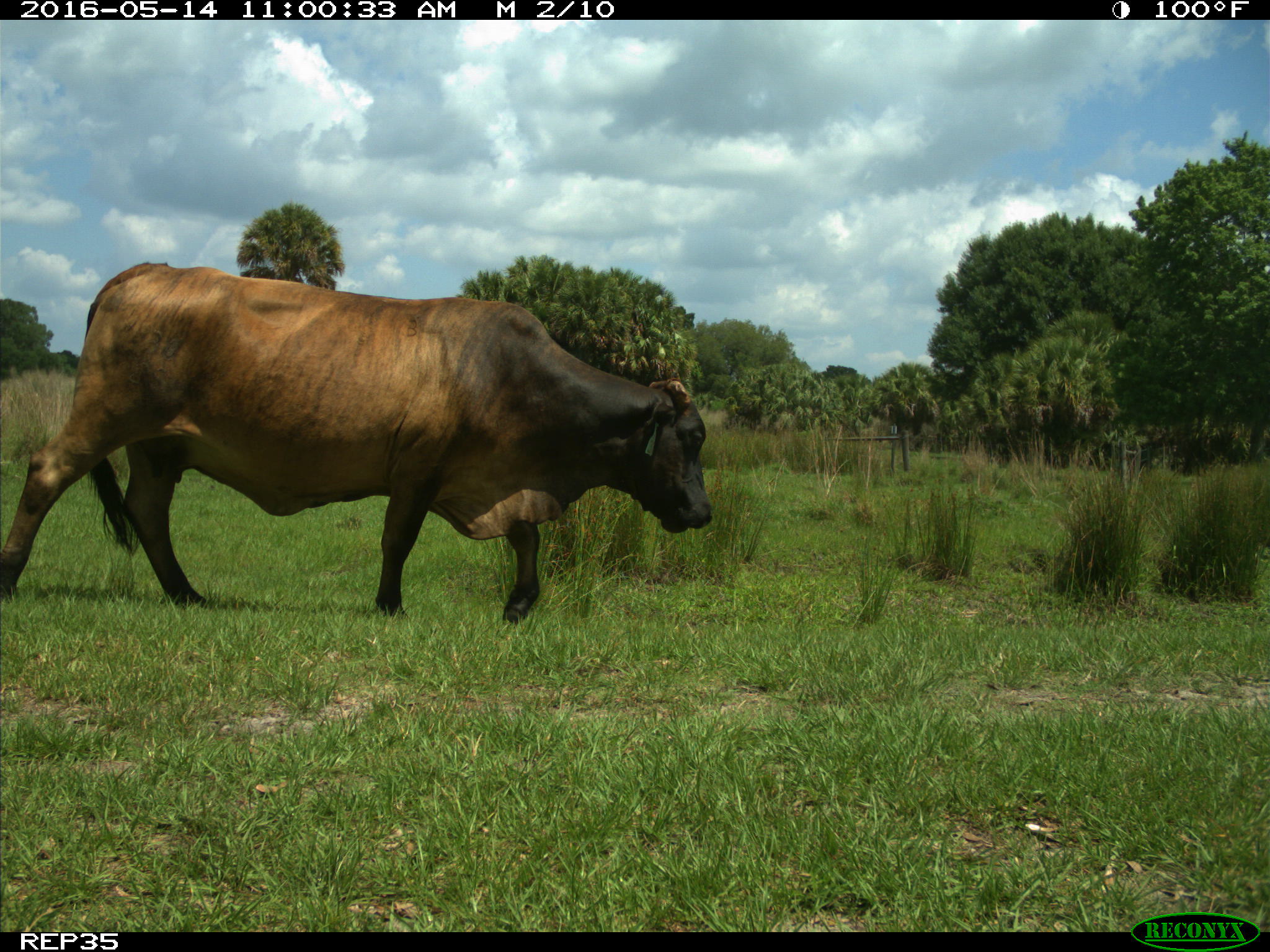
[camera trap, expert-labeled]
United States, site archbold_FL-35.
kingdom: Animalia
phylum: Chordata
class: Mammalia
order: Artiodactyla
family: Bovidae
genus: Bos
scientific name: Bos taurus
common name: domestic cow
Bos taurus (domestic cow).